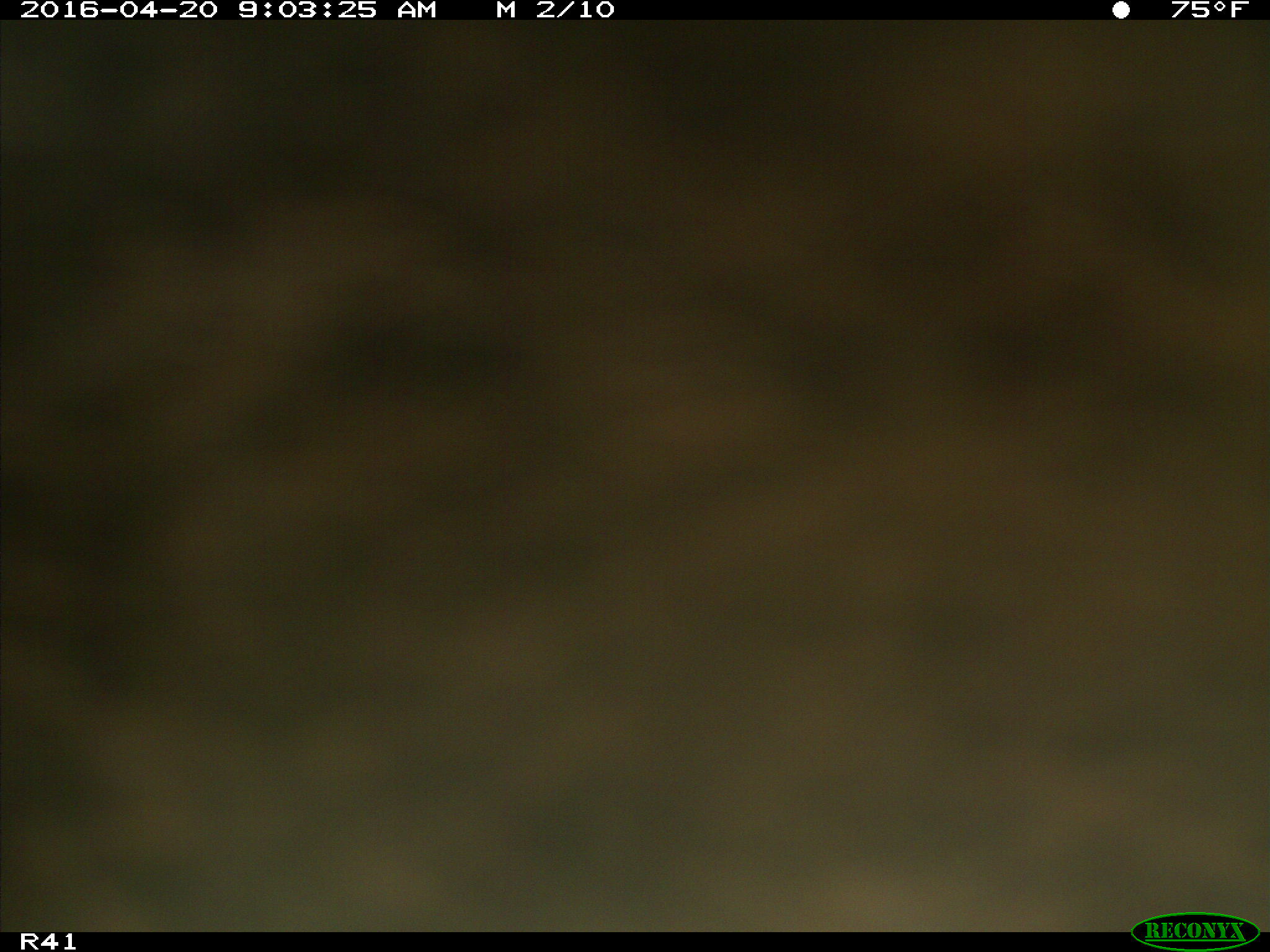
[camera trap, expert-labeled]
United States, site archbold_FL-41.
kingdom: Animalia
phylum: Chordata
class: Mammalia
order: Artiodactyla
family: Bovidae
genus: Bos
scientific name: Bos taurus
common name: domestic cow